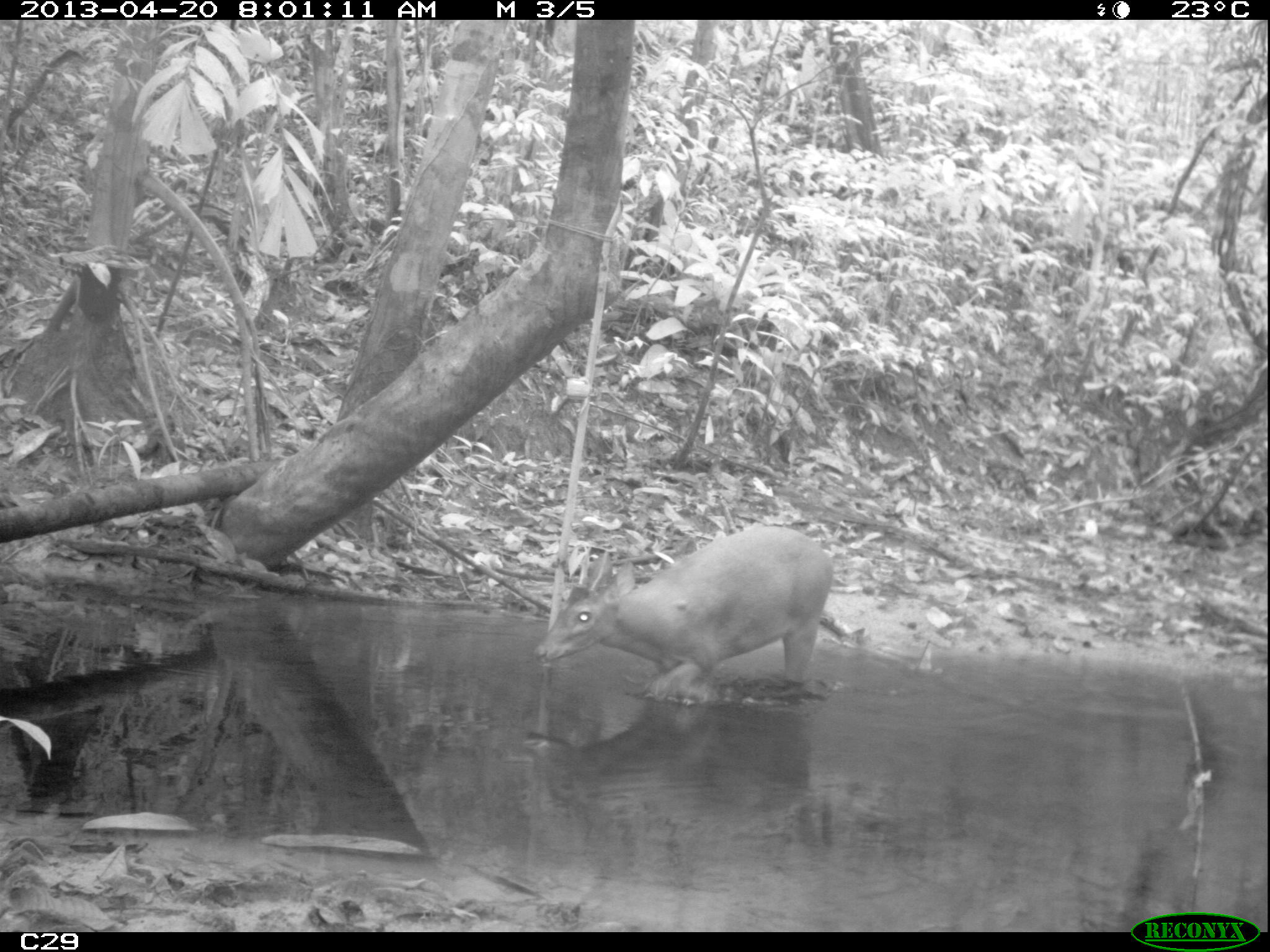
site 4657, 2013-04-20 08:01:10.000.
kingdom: Animalia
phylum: Chordata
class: Mammalia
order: Artiodactyla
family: Cervidae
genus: Mazama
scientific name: Mazama americana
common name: red brocket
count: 1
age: adult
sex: male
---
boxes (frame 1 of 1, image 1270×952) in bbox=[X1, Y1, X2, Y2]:
mazama americana: bbox=[535, 525, 832, 699]